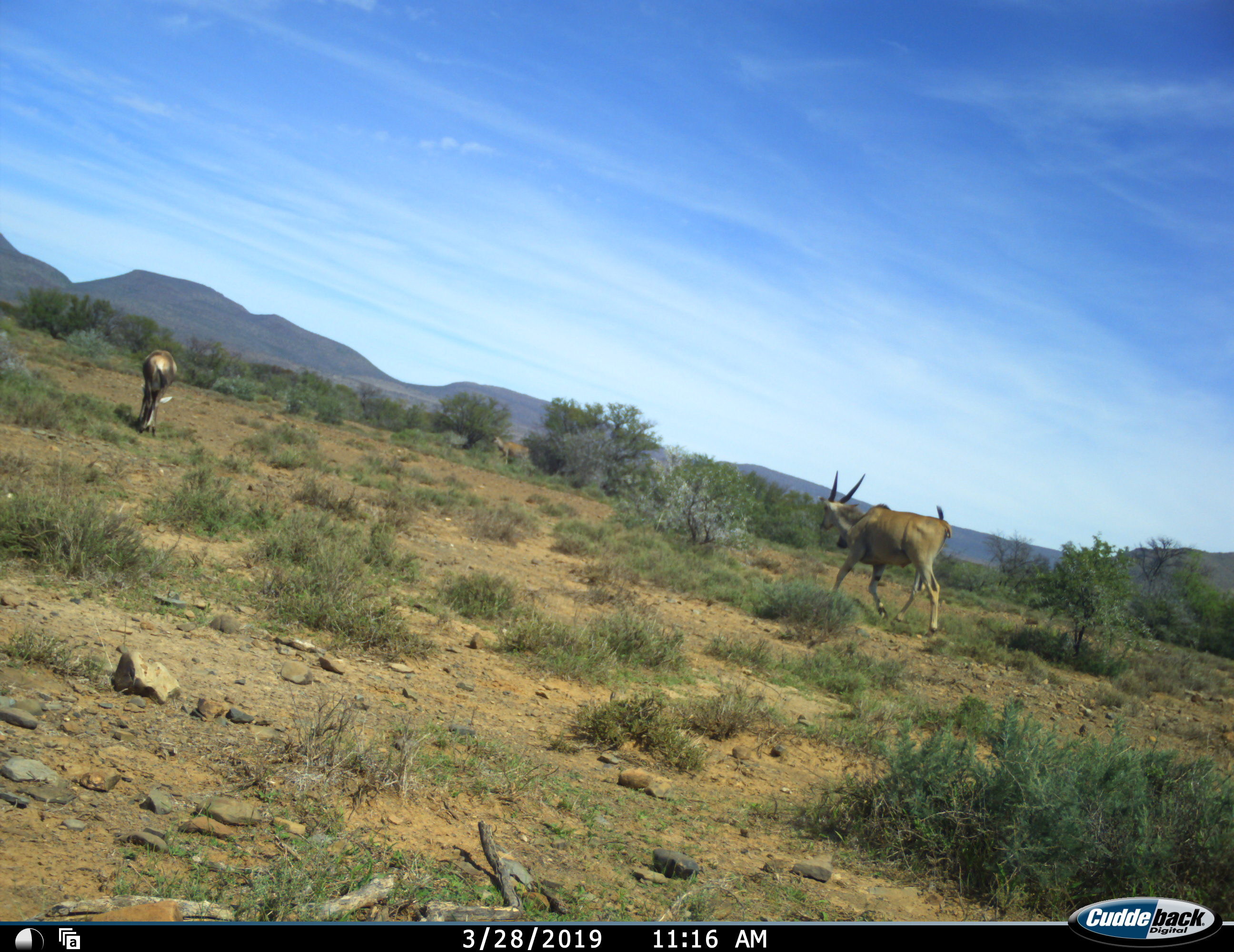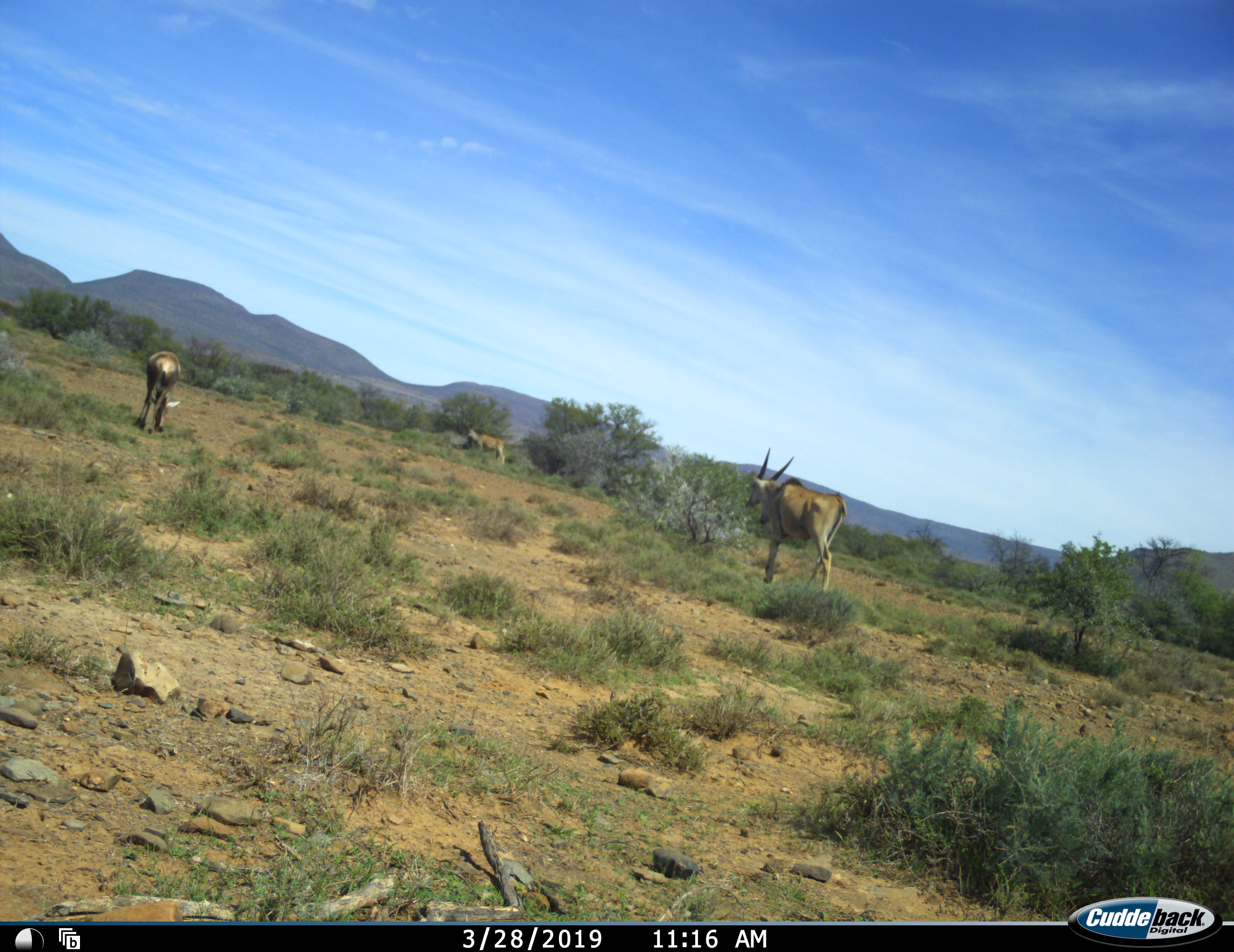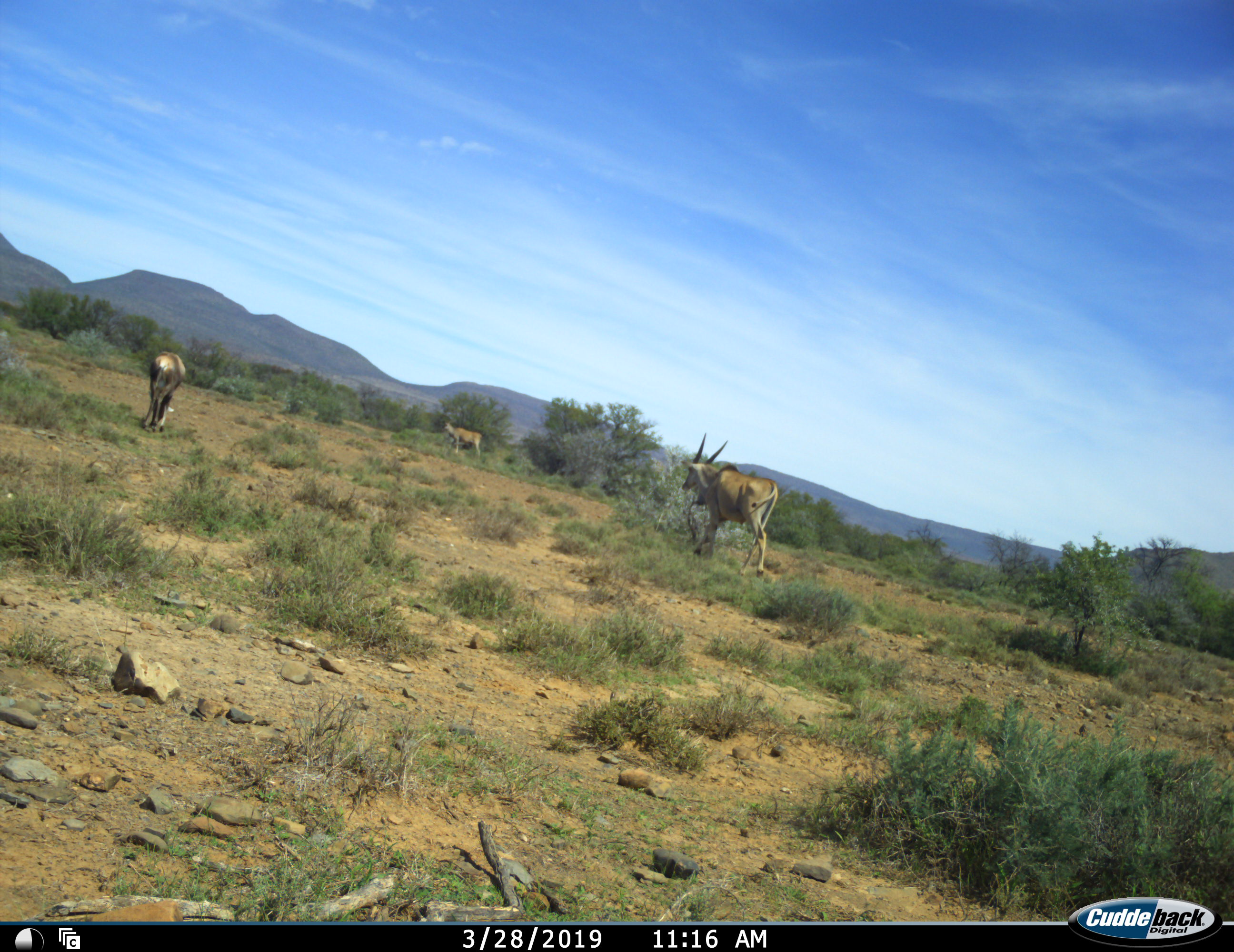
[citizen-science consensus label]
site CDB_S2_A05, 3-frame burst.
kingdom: Animalia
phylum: Chordata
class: Mammalia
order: Artiodactyla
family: Bovidae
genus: Tragelaphus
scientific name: Tragelaphus oryx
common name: eland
Eland (Tragelaphus oryx), count 3. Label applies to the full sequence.